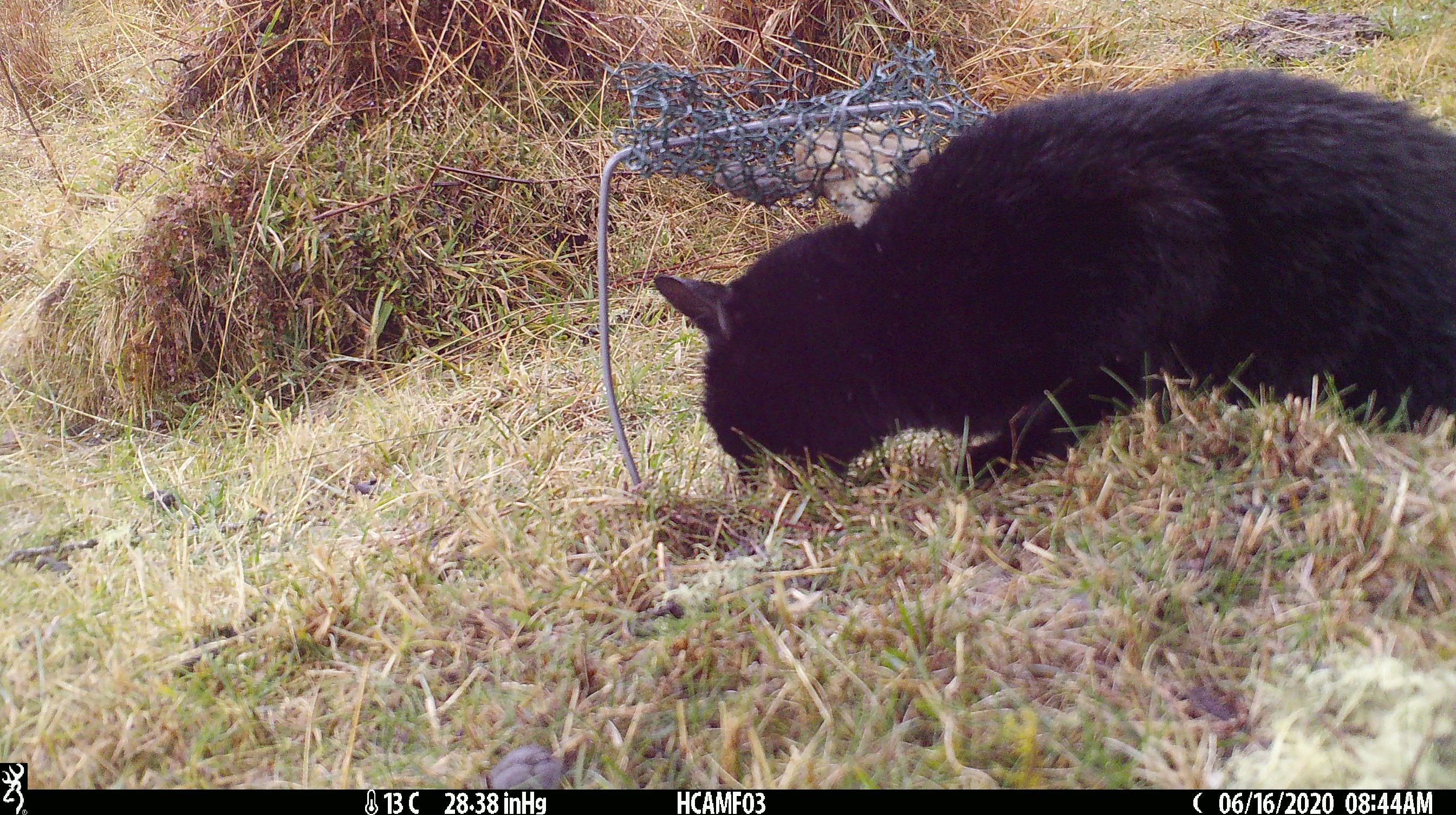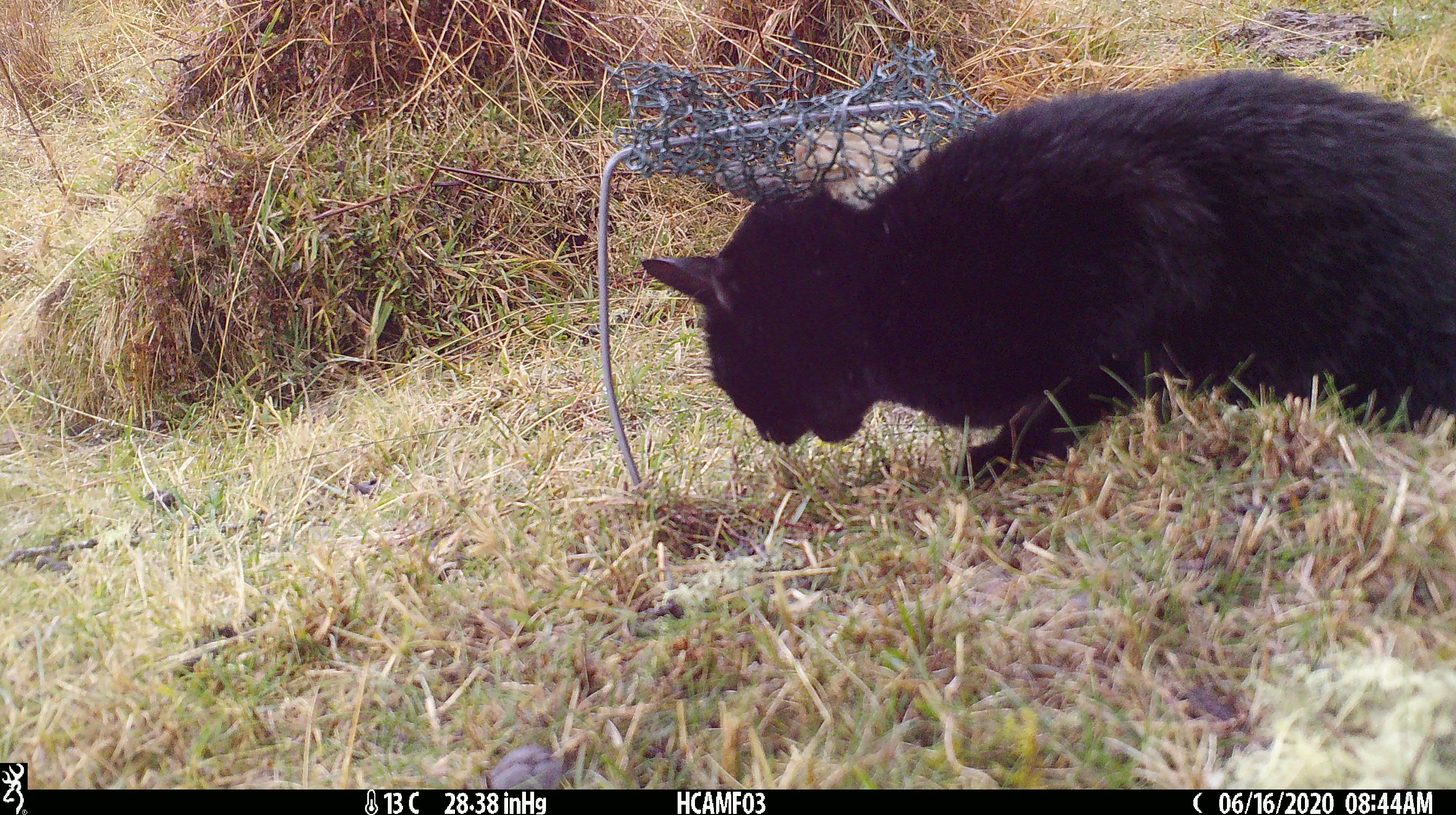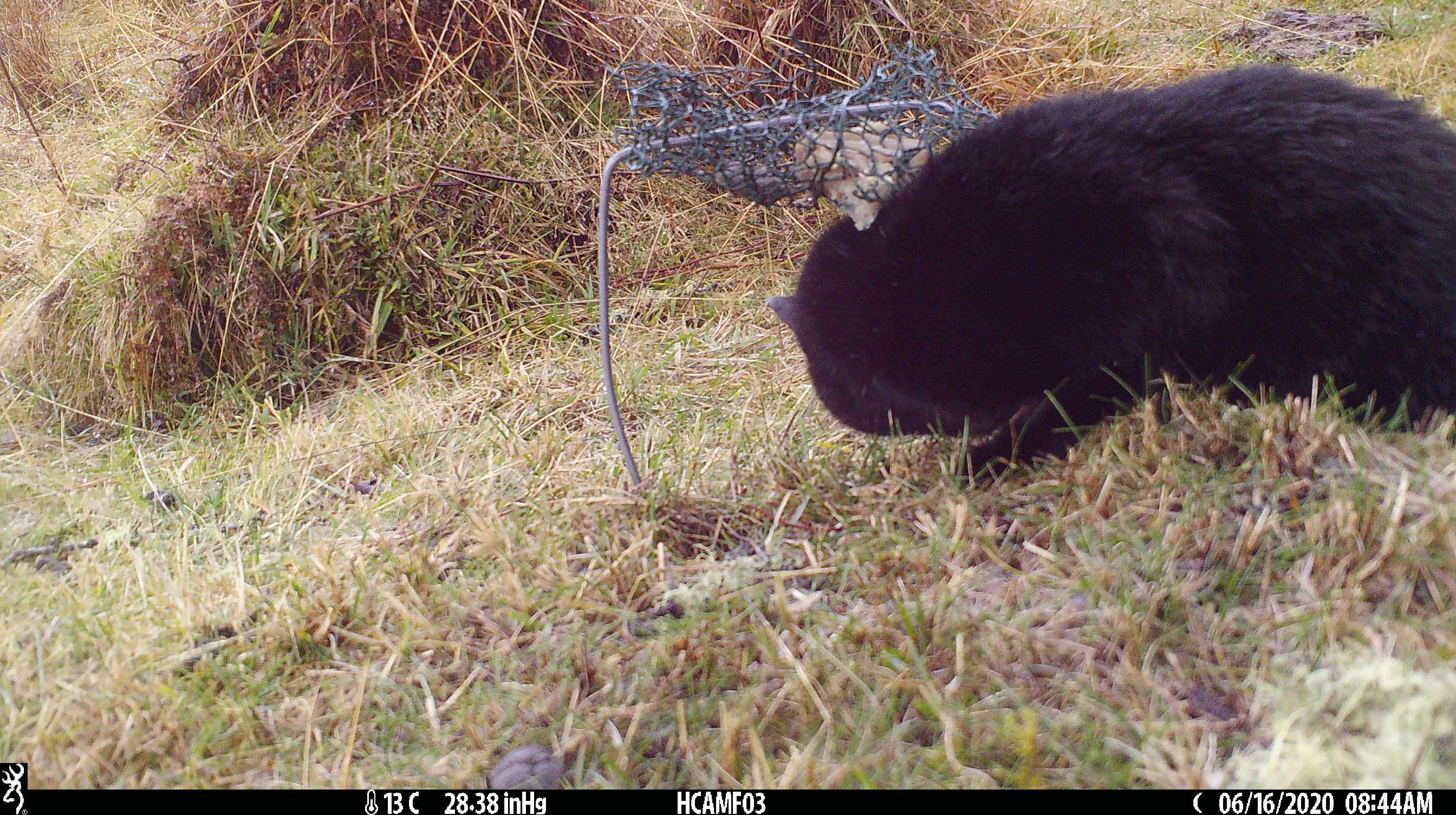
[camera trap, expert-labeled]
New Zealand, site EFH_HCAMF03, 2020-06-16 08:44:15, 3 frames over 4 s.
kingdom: Animalia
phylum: Chordata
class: Mammalia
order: Carnivora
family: Felidae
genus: Felis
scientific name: Felis catus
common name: domestic cat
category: cat